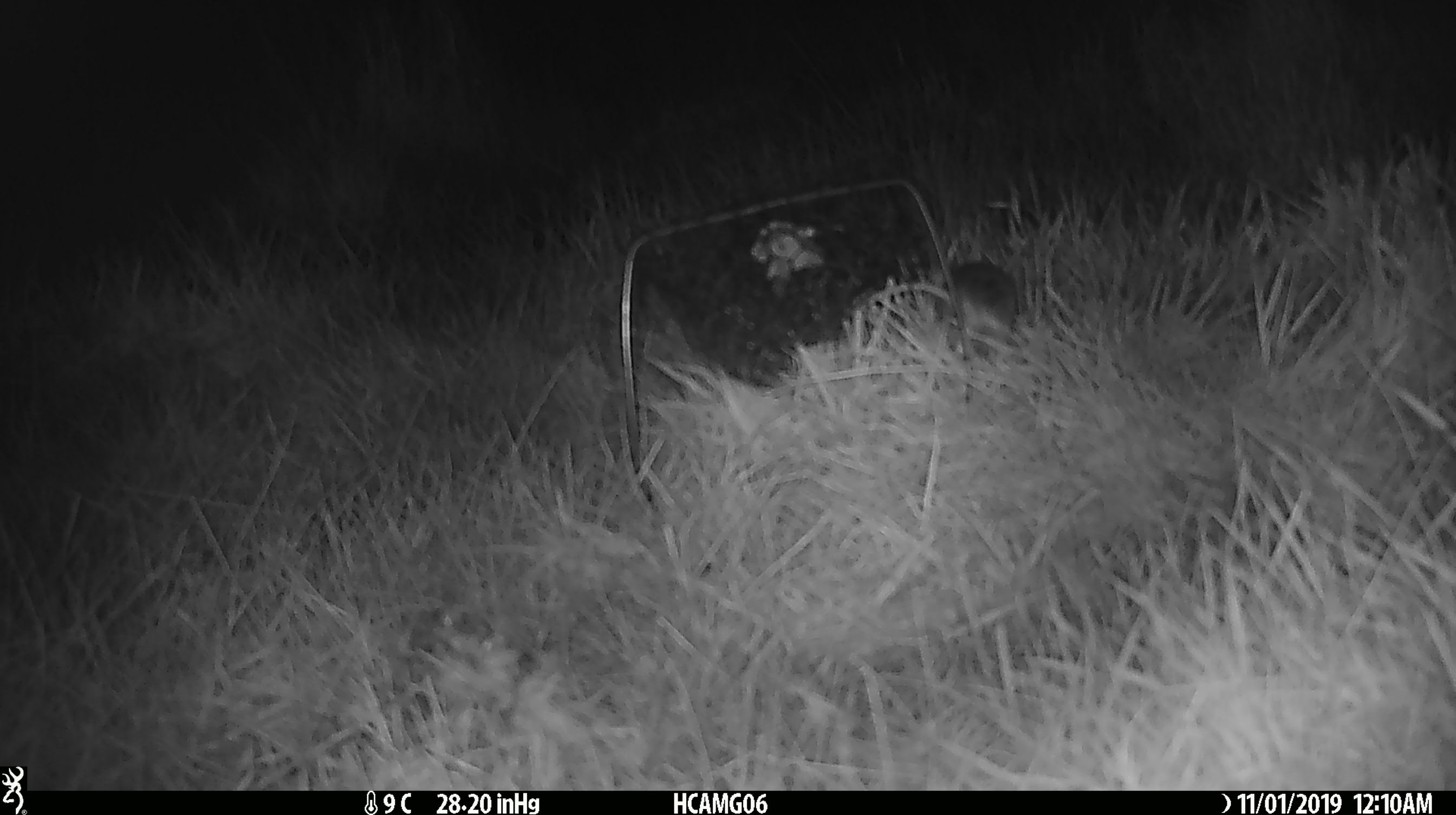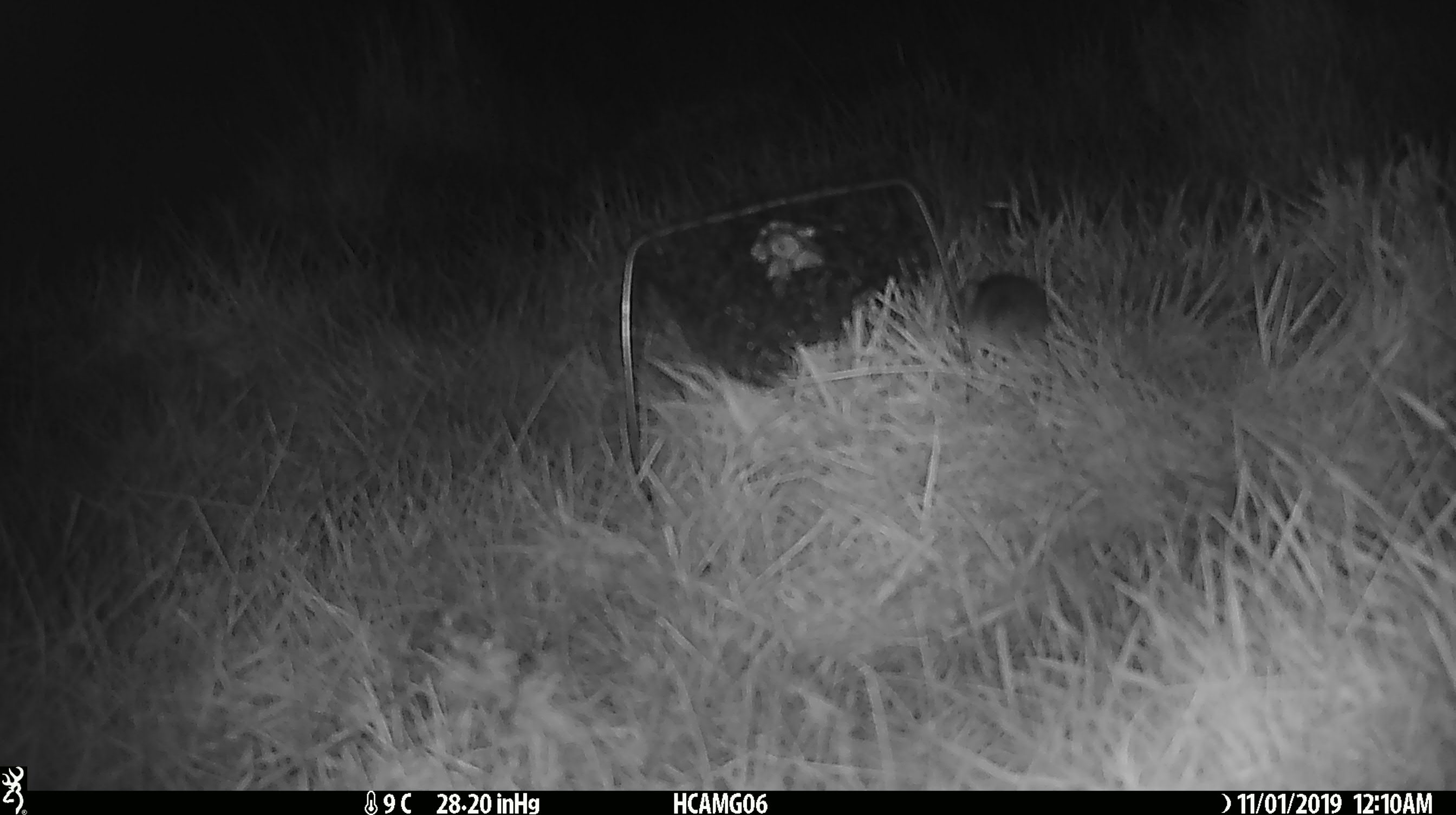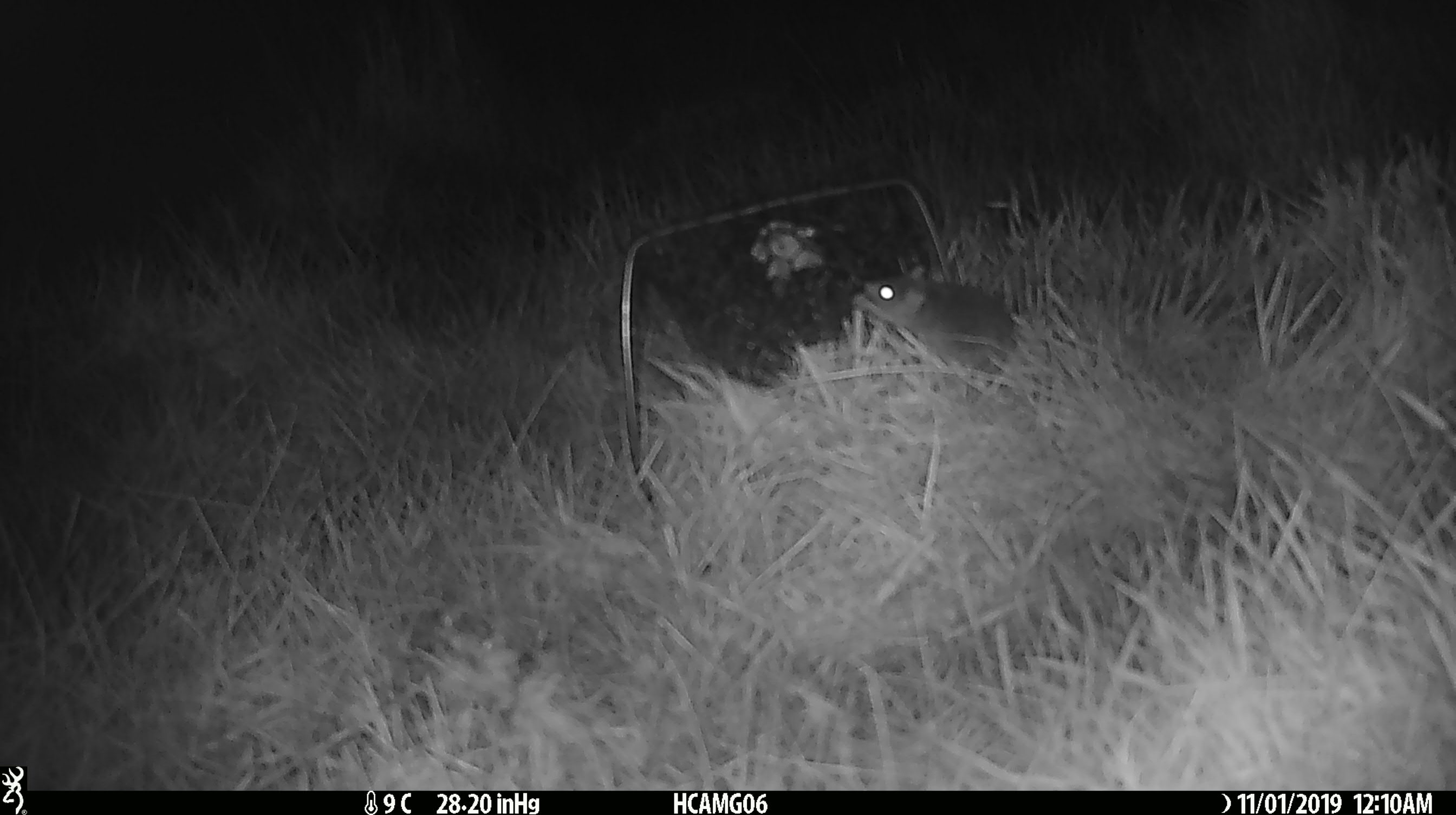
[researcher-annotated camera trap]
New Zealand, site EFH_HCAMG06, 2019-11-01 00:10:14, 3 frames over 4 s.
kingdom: Animalia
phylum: Chordata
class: Mammalia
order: Rodentia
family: Muridae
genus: Mus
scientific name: Mus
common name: mouse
Mouse (Mus).